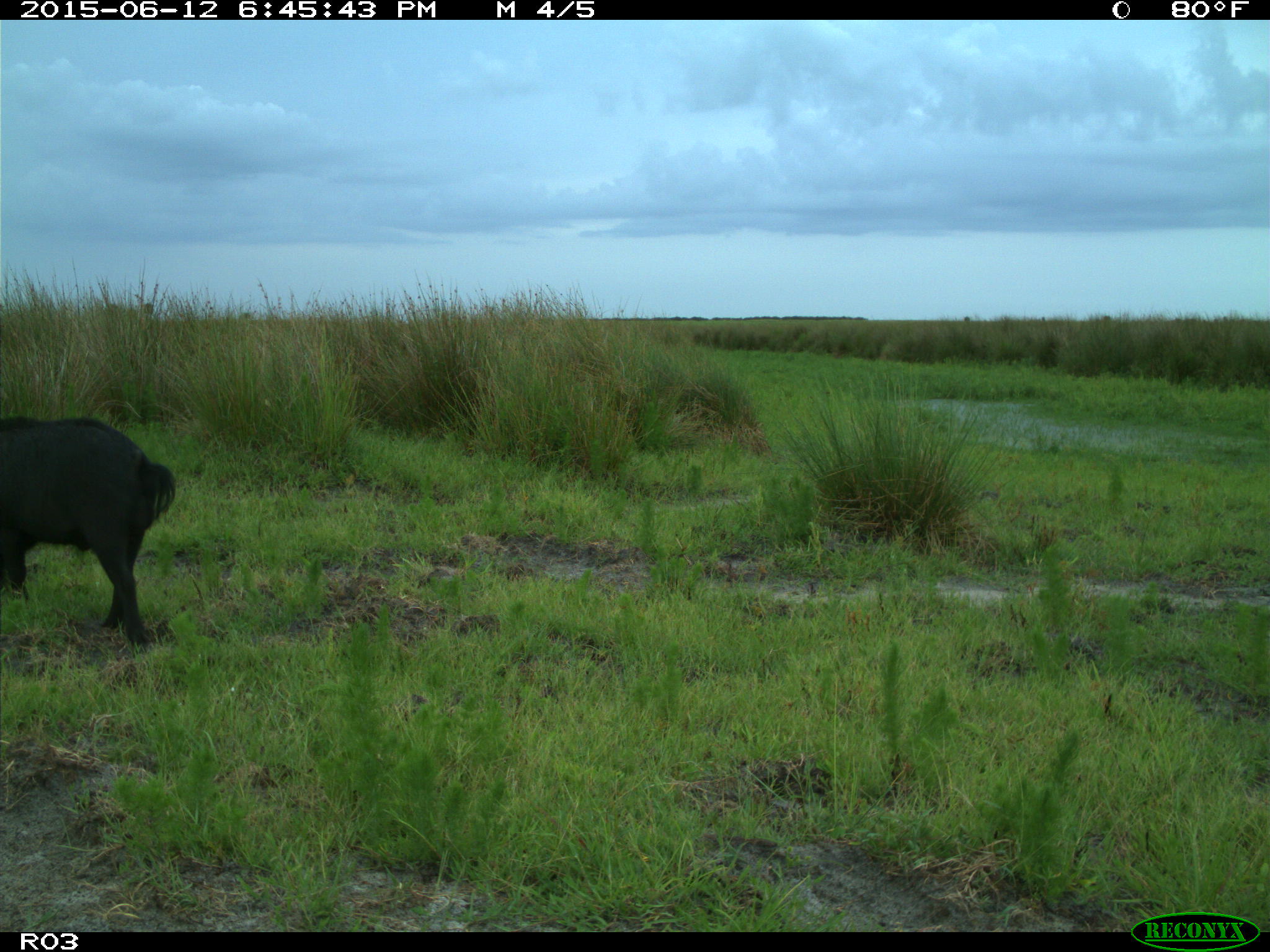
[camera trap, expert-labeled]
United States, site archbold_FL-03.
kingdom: Animalia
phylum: Chordata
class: Mammalia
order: Artiodactyla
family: Suidae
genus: Sus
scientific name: Sus scrofa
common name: wild boar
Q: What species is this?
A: Sus scrofa (wild boar).